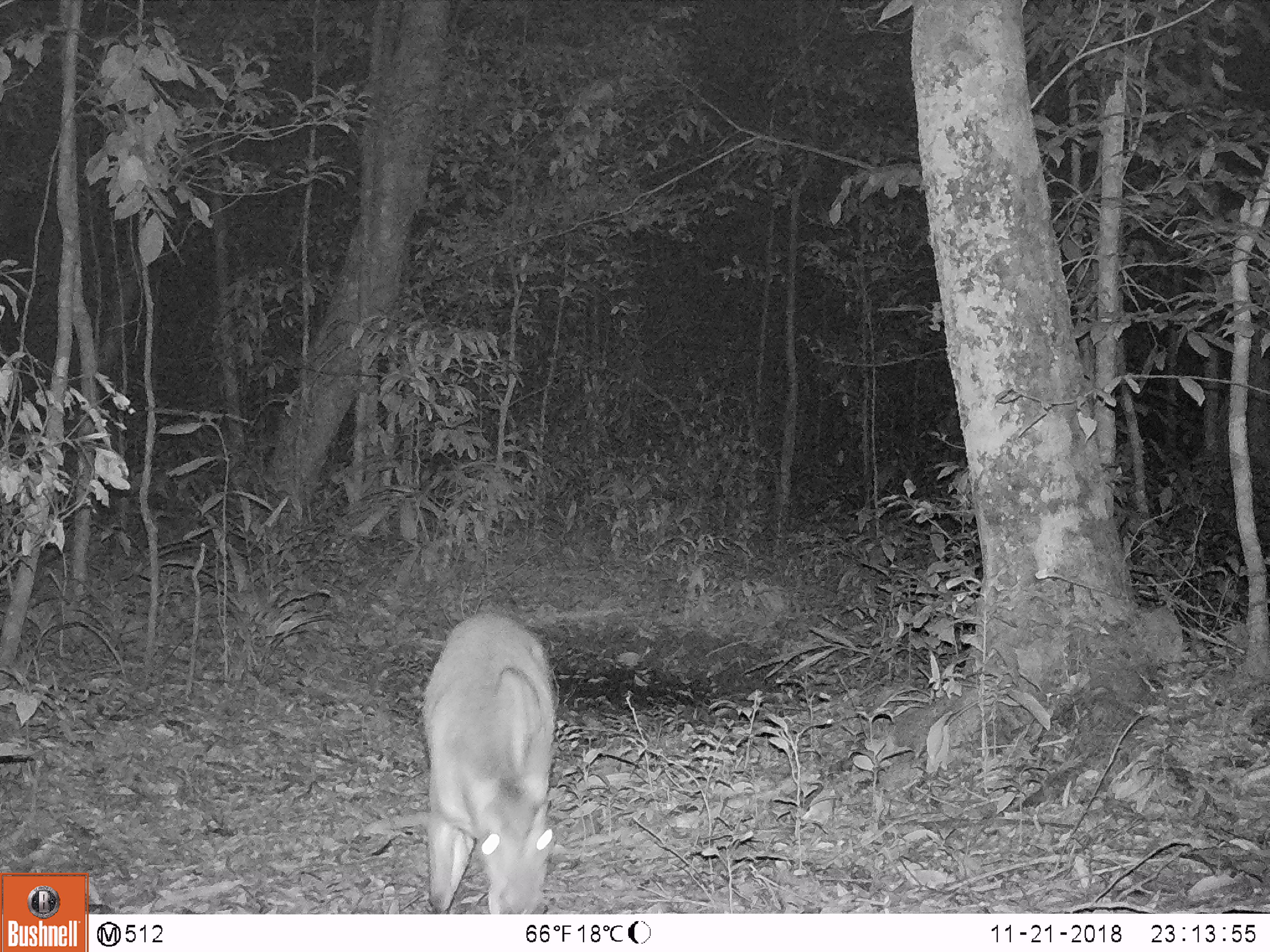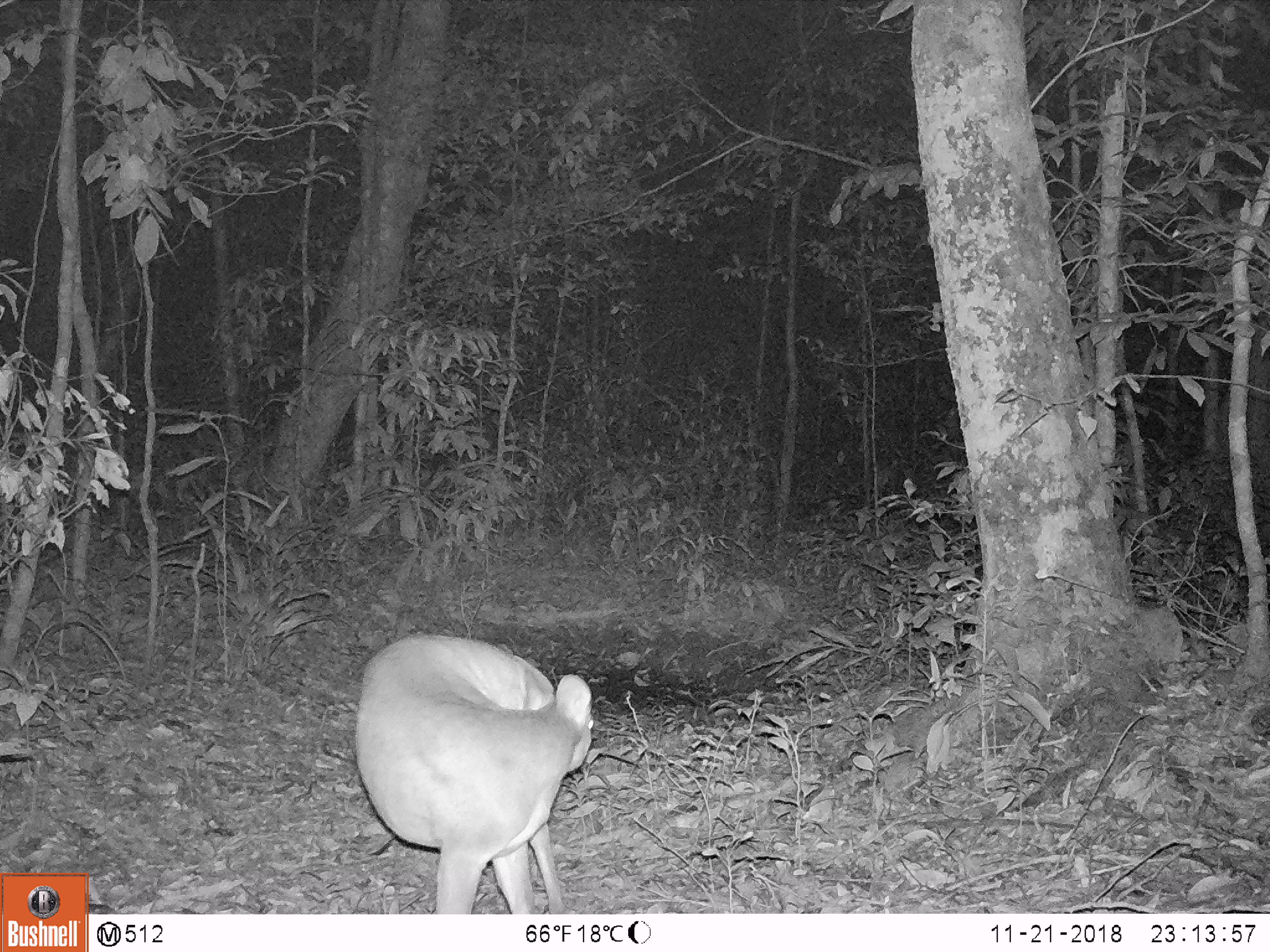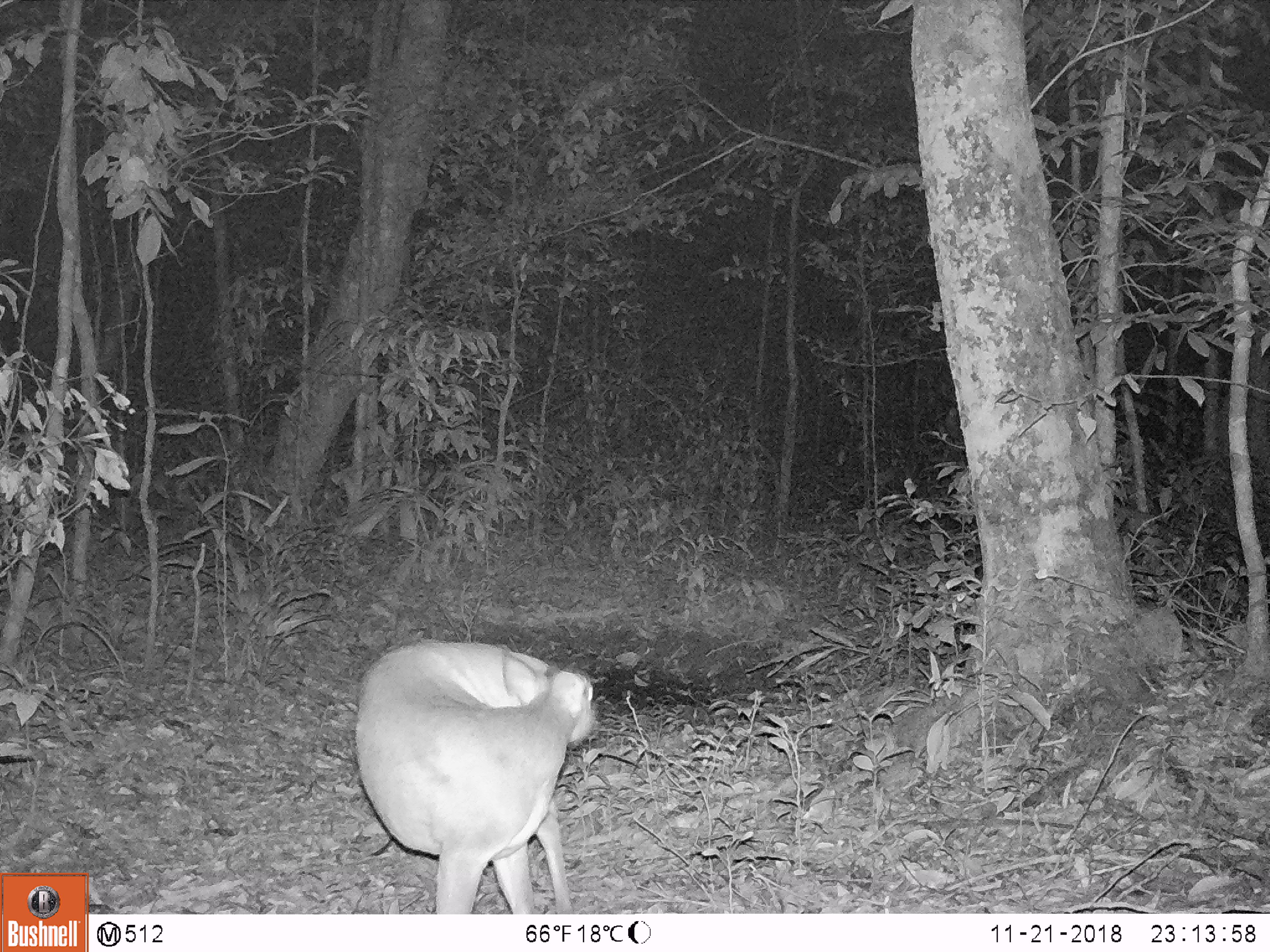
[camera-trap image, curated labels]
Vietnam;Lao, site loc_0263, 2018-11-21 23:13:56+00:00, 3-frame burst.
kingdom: Animalia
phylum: Chordata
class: Mammalia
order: Artiodactyla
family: Cervidae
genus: Muntiacus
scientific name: Muntiacus vuquangensis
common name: large-antlered muntjac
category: large antlered muntjac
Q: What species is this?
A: Large antlered muntjac (large-antlered muntjac) (Muntiacus vuquangensis).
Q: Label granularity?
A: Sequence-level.